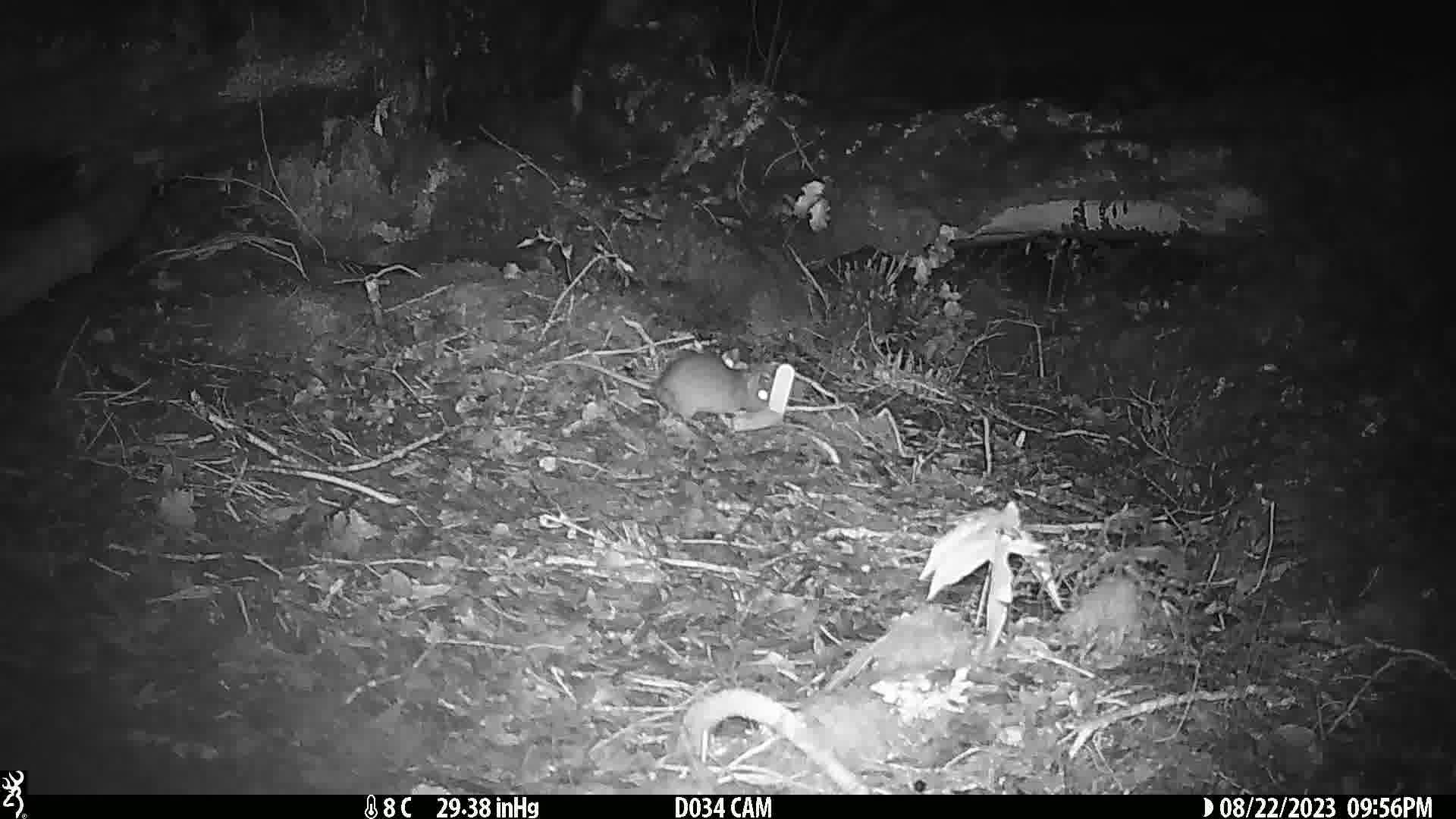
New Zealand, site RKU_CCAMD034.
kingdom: Animalia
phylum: Chordata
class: Mammalia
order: Rodentia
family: Muridae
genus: Rattus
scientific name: Rattus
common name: rat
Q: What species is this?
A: Rat (Rattus).